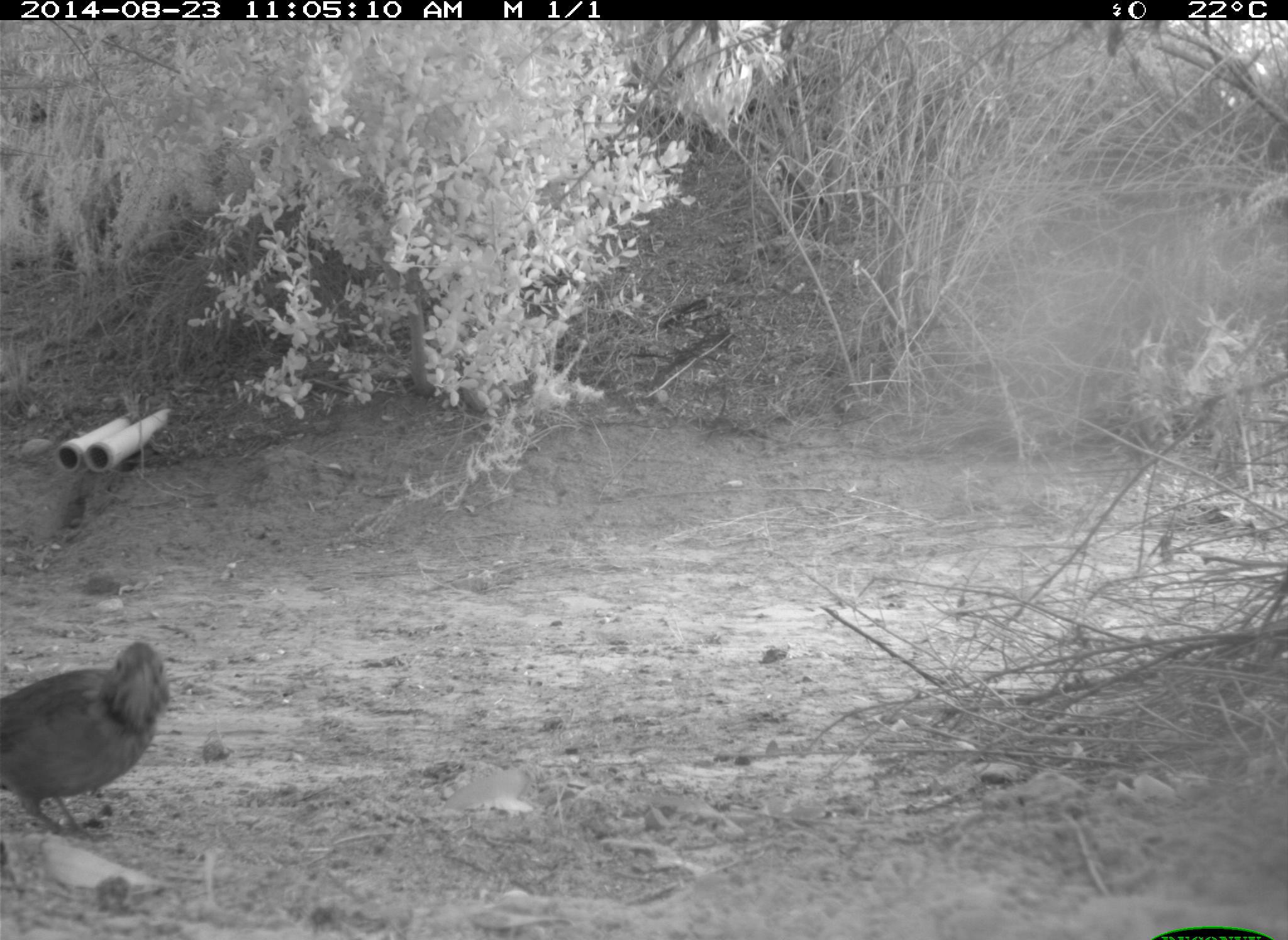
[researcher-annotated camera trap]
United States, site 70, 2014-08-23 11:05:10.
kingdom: Animalia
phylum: Chordata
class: Aves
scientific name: Aves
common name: bird